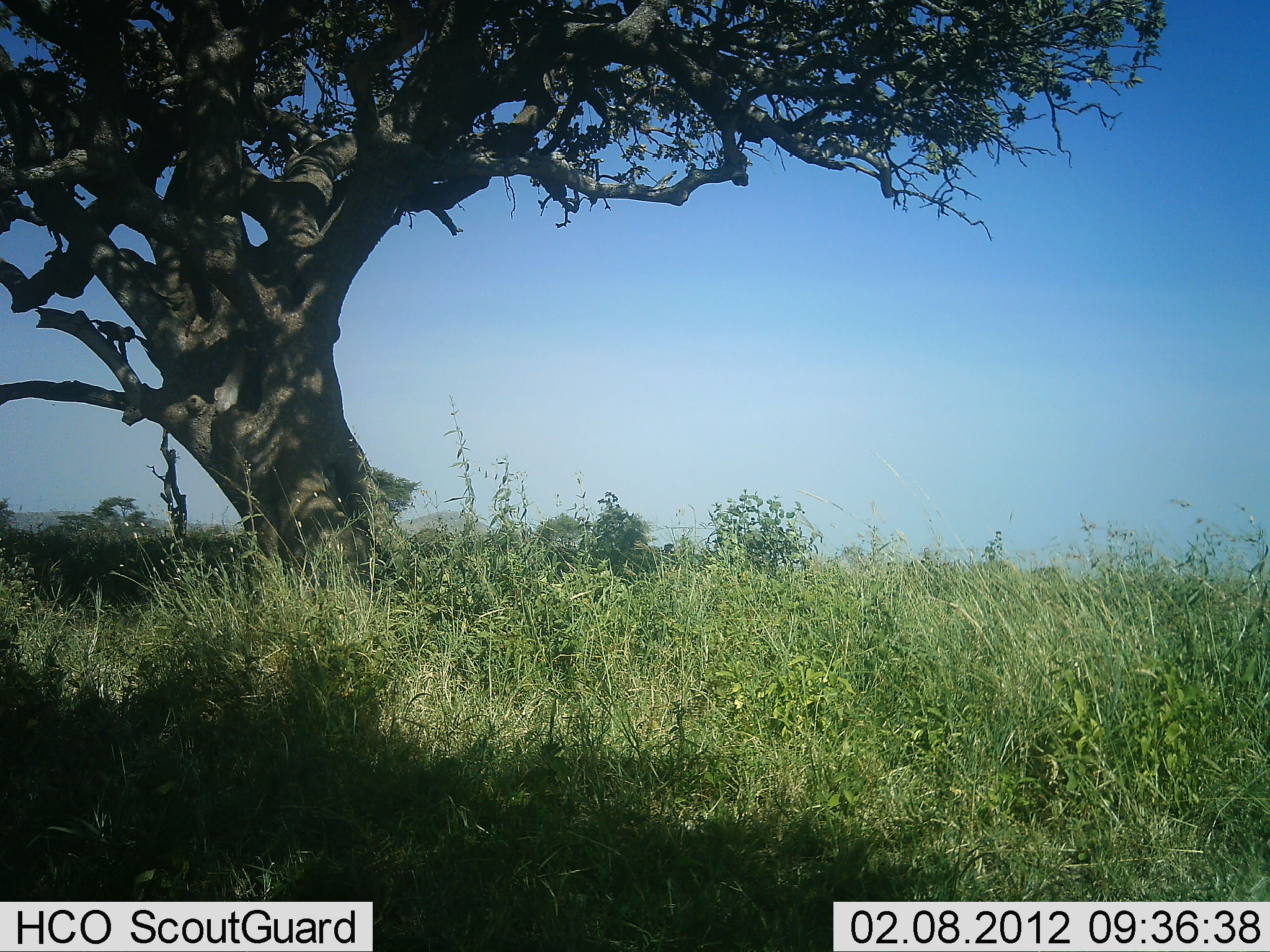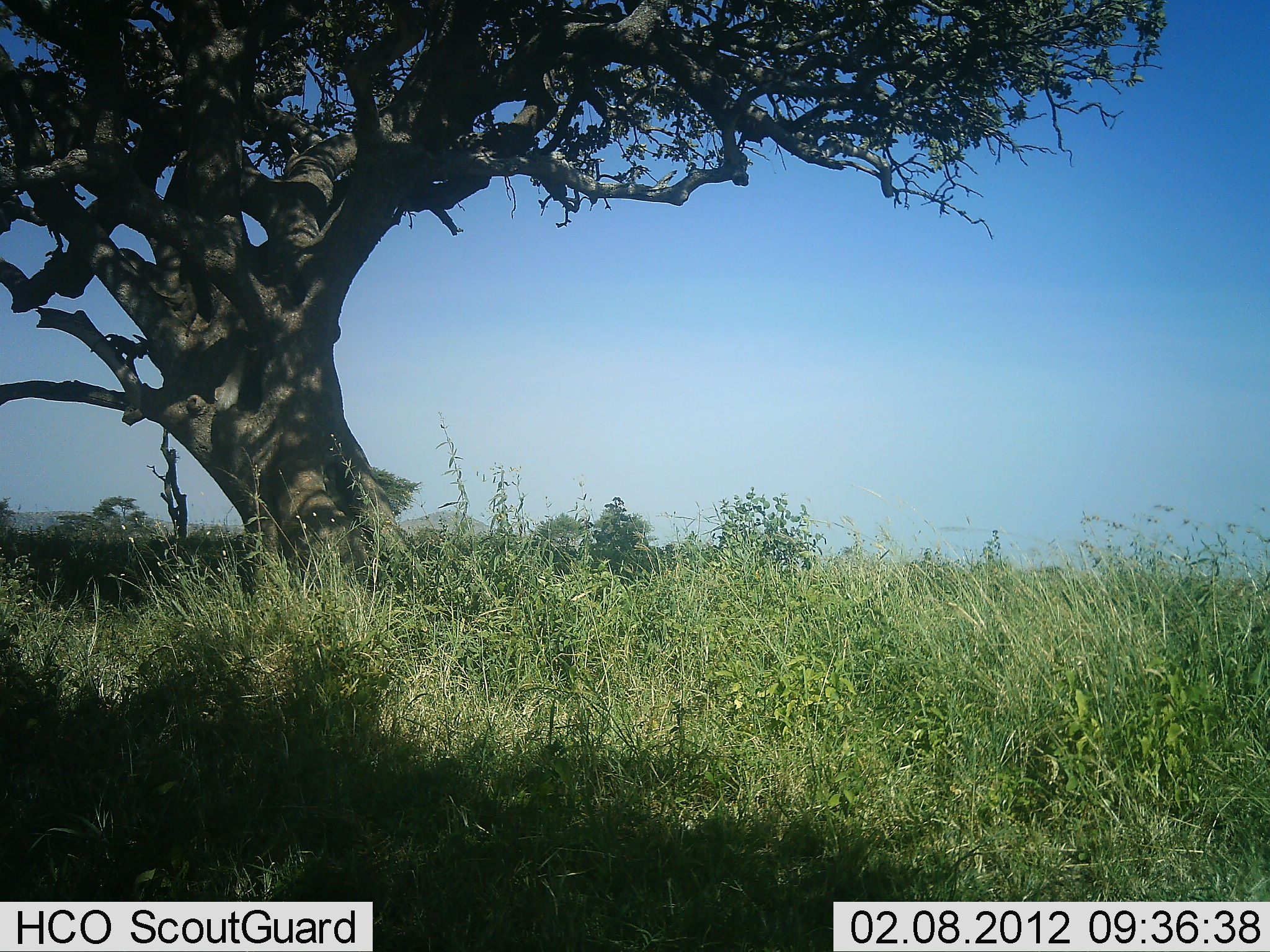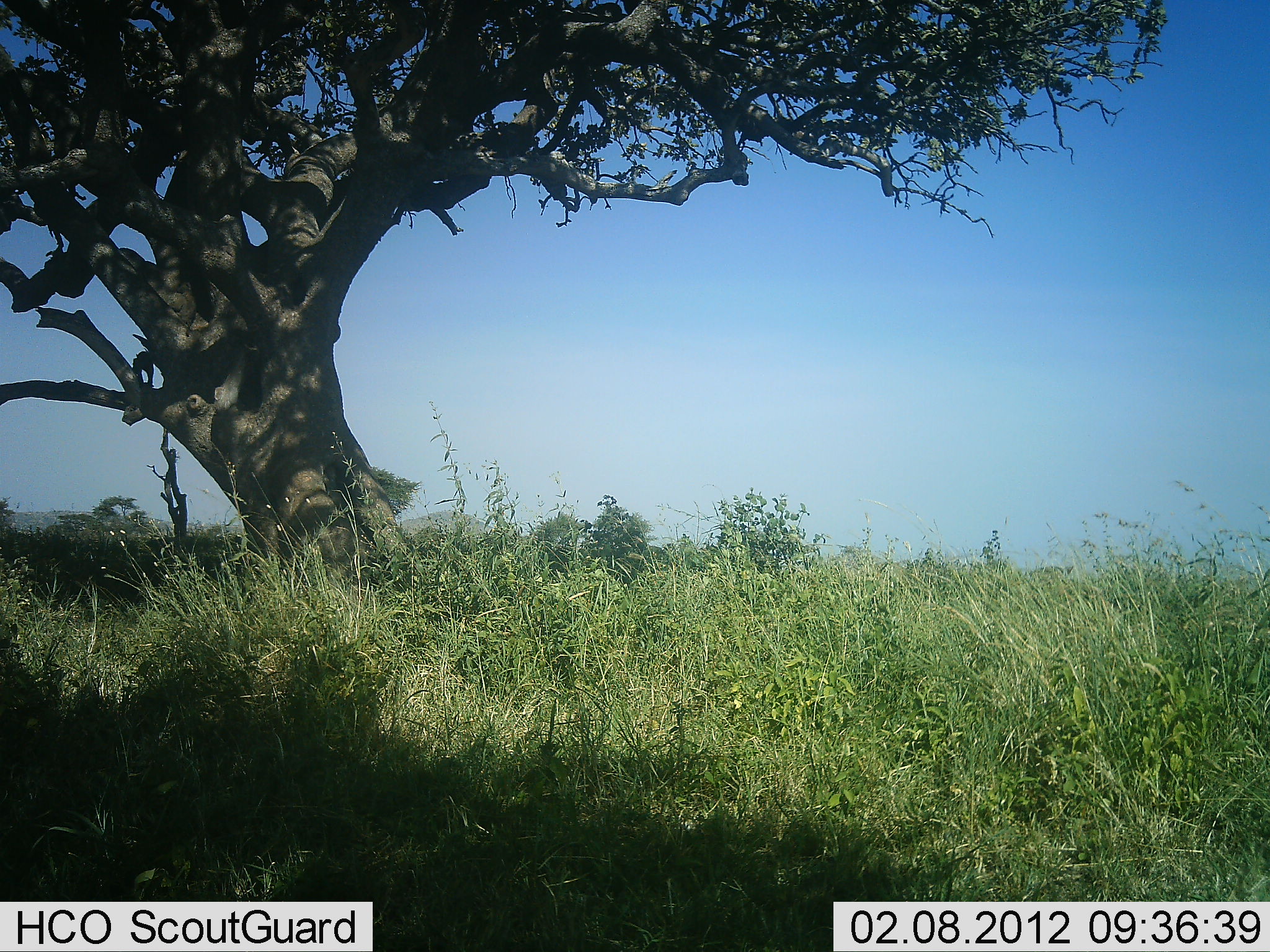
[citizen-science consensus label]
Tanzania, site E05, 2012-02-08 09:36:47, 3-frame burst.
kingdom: Animalia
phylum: Chordata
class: Mammalia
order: Primates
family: Cercopithecidae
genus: Chlorocebus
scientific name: Chlorocebus pygerythrus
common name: vervet monkey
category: monkeyvervet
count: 1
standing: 0%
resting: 0%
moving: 100%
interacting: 0%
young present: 0%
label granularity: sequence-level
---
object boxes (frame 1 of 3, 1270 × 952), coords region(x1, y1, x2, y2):
animal: region(77, 316, 138, 363)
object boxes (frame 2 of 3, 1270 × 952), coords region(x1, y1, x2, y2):
animal: region(89, 331, 153, 383)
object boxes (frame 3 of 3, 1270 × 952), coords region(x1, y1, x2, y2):
animal: region(126, 333, 162, 389)